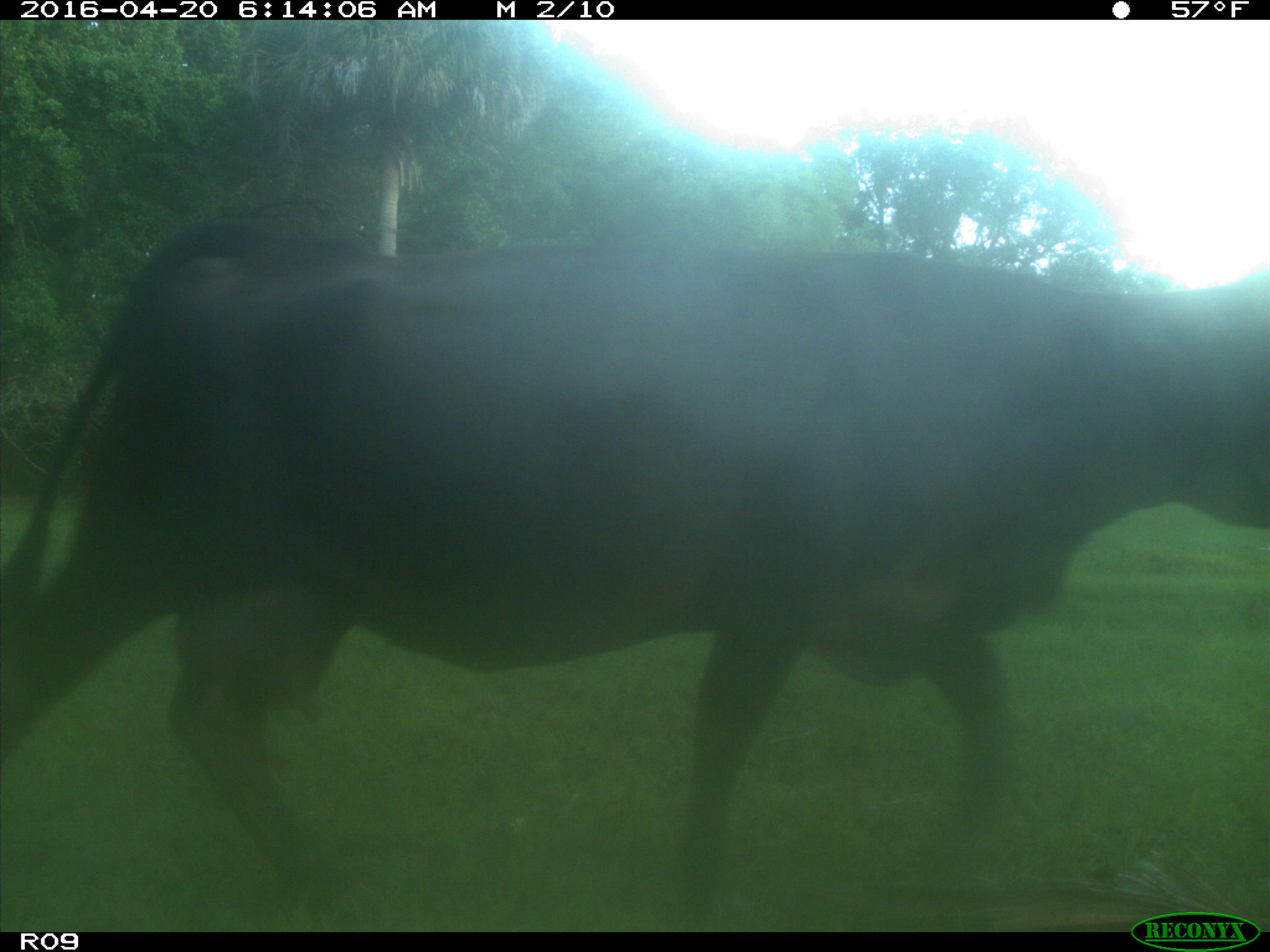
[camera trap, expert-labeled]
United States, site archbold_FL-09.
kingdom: Animalia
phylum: Chordata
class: Mammalia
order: Artiodactyla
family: Bovidae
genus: Bos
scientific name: Bos taurus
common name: domestic cow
Bos taurus (domestic cow).